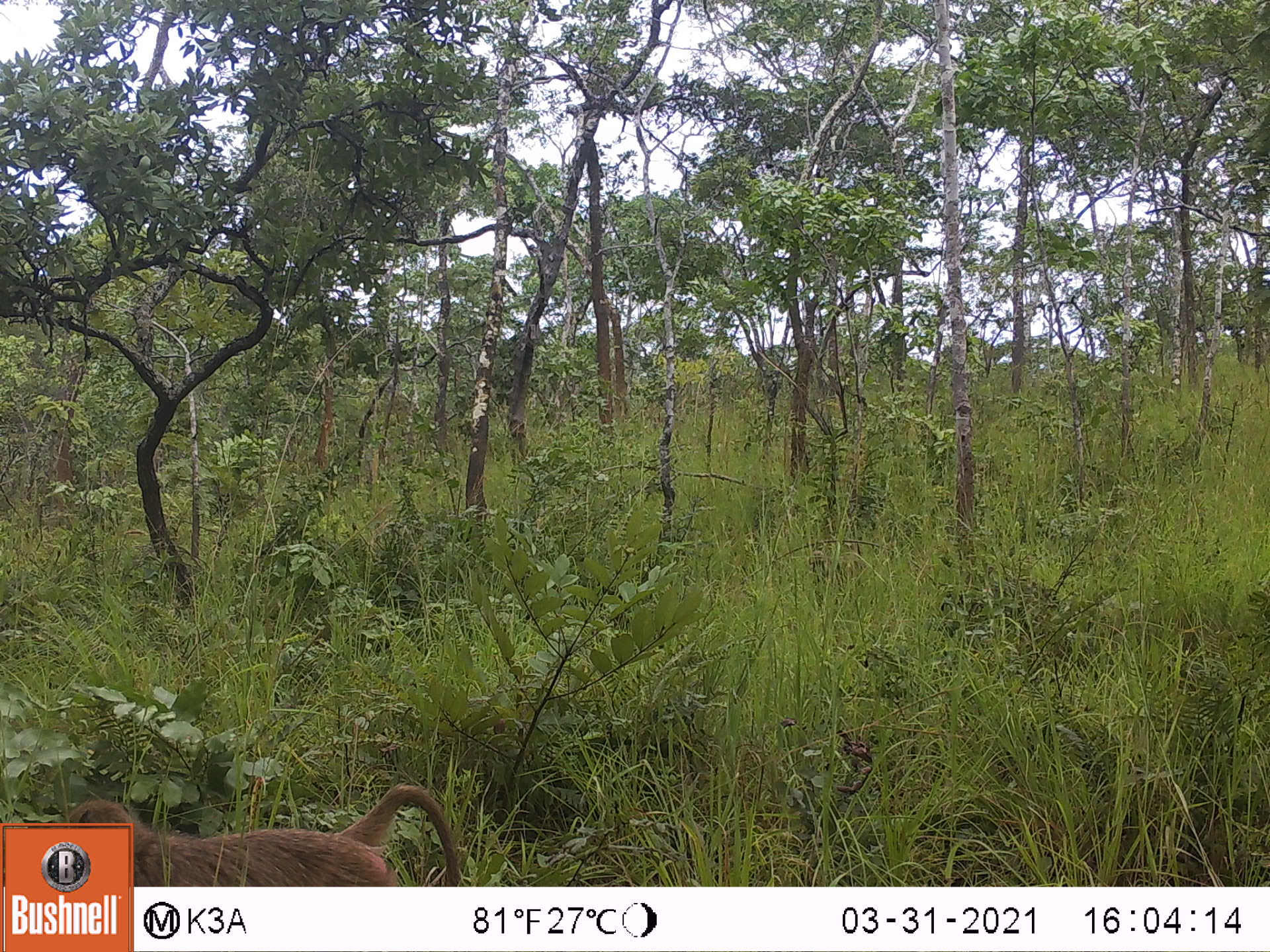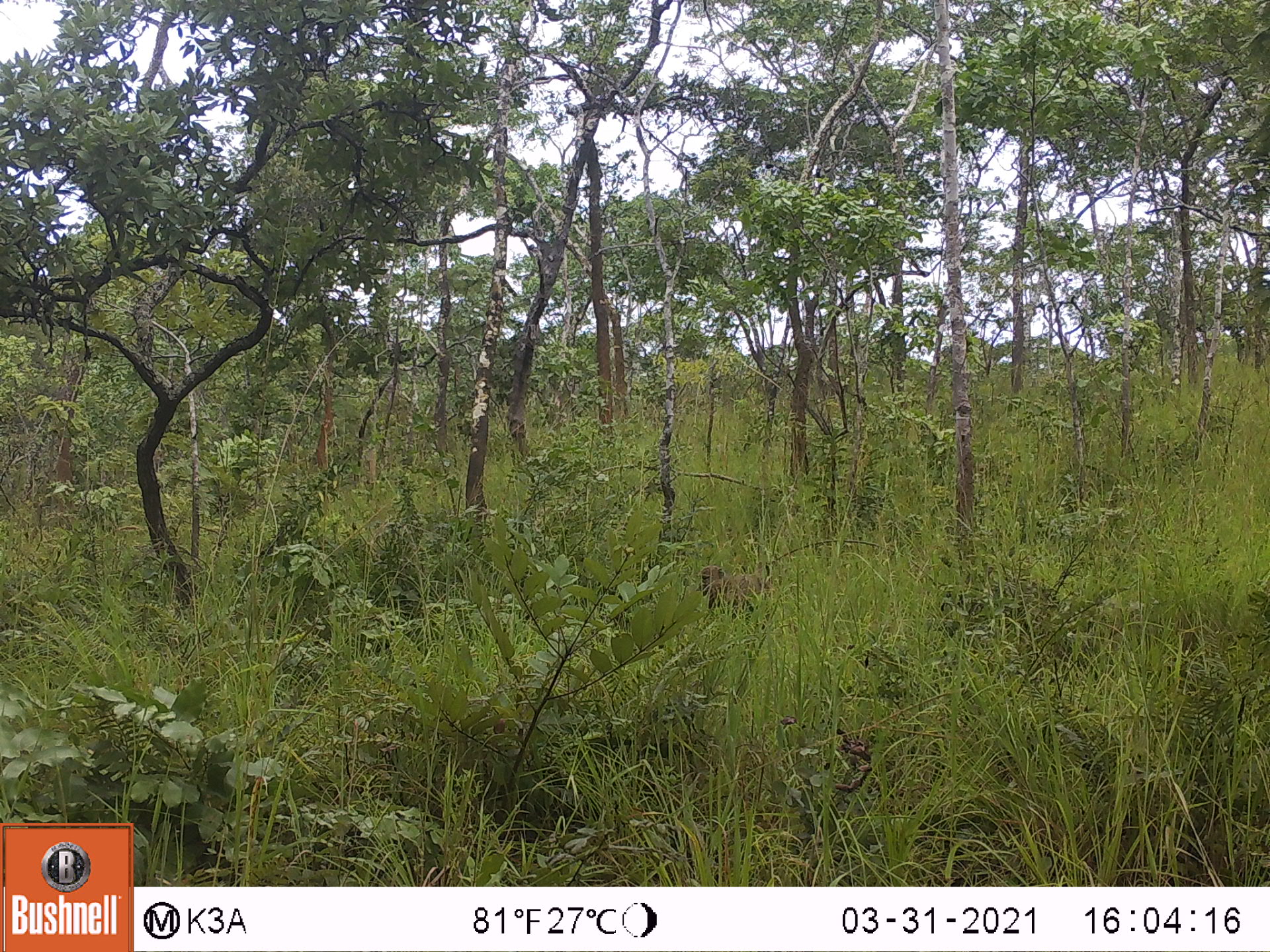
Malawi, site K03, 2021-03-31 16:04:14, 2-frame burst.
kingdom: Animalia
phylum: Chordata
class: Mammalia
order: Primates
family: Cercopithecidae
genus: Papio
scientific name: Papio cynocephalus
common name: yellow baboon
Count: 1.